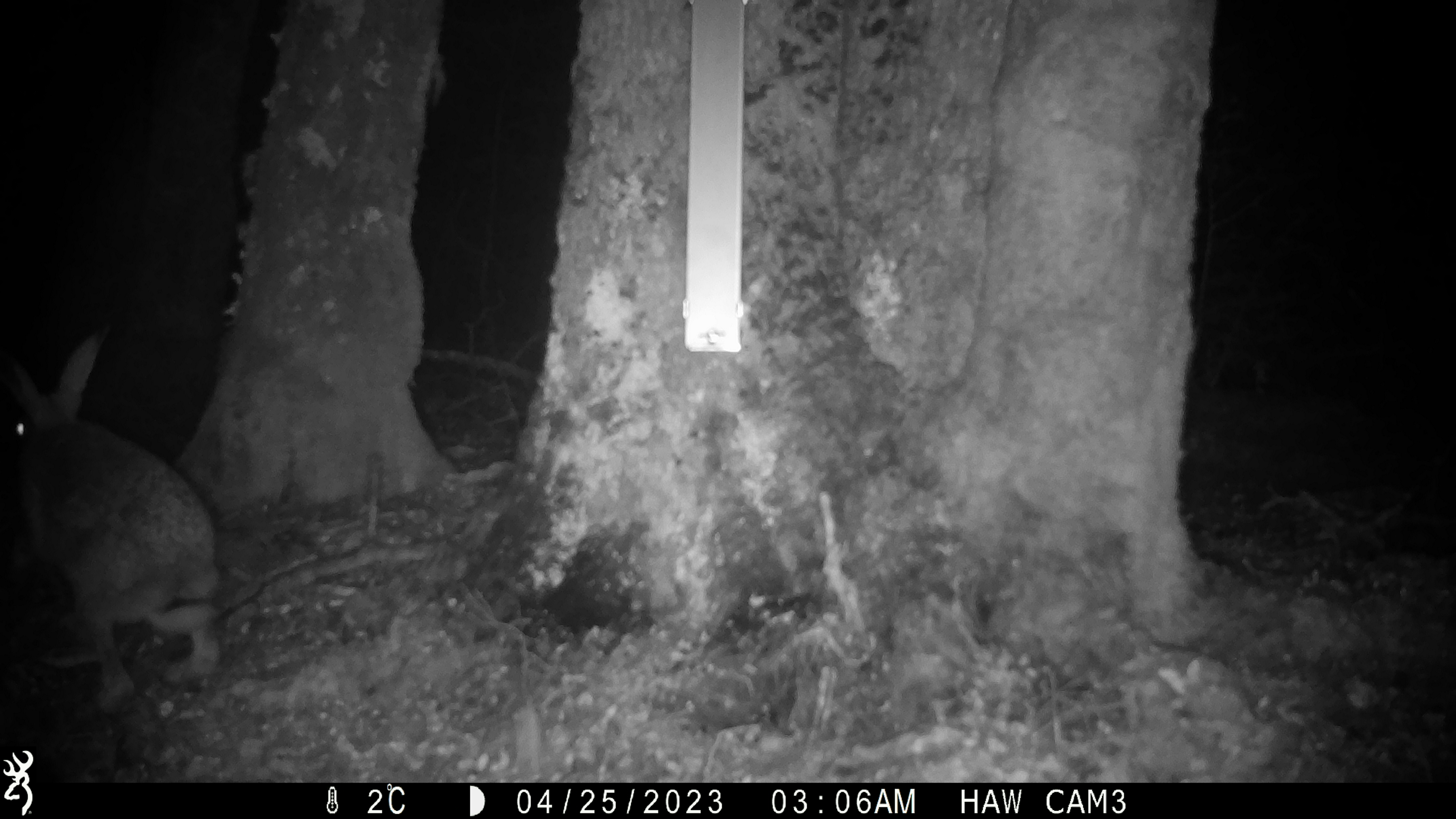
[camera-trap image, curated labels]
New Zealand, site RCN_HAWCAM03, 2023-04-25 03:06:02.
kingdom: Animalia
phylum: Chordata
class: Mammalia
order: Lagomorpha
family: Leporidae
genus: Lepus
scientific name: Lepus europaeus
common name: brown hare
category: hare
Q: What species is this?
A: Hare (brown hare) (Lepus europaeus).